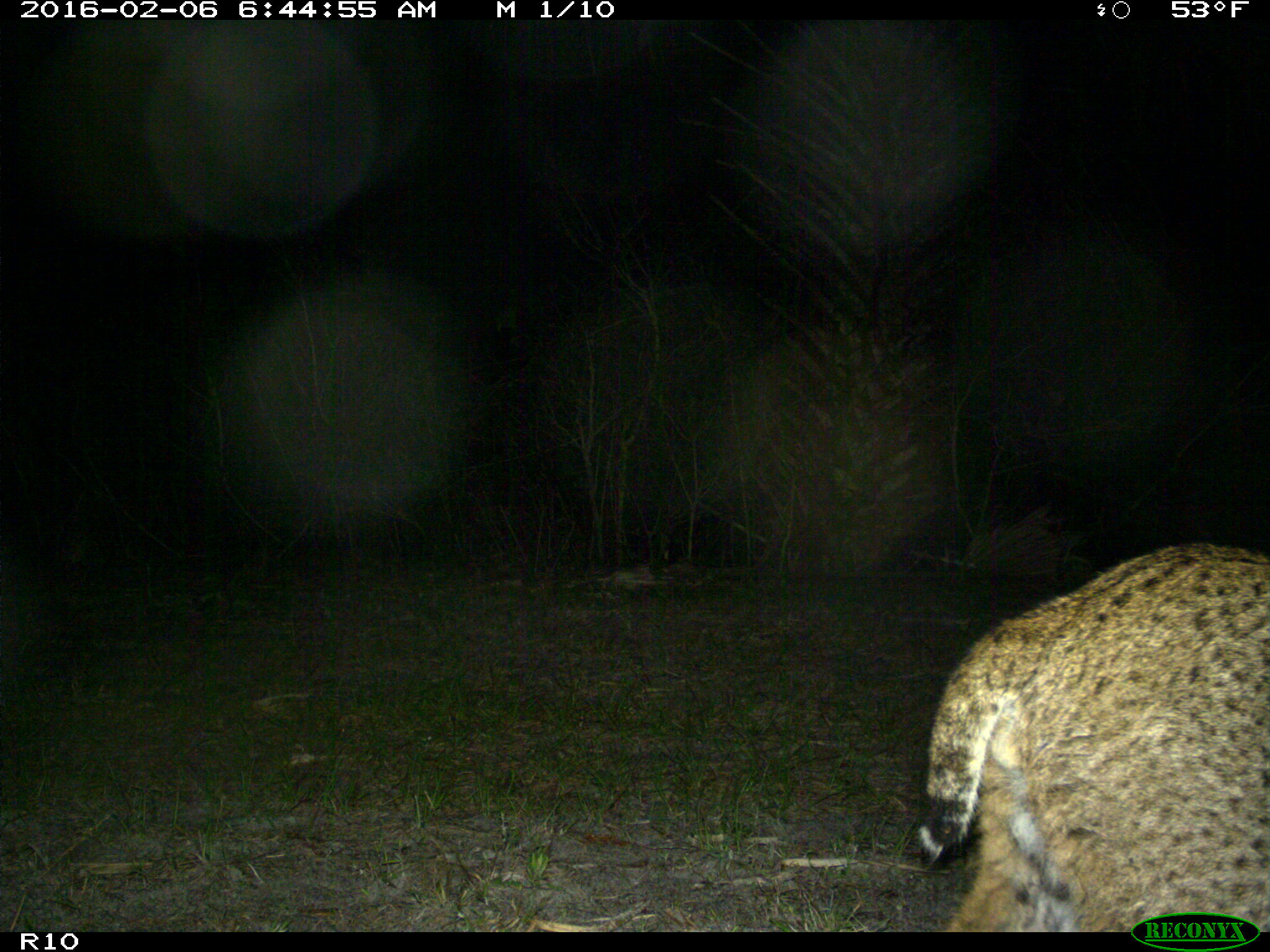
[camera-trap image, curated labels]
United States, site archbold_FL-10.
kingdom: Animalia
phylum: Chordata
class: Mammalia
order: Carnivora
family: Felidae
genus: Lynx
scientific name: Lynx rufus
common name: bobcat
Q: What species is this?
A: Lynx rufus (bobcat).